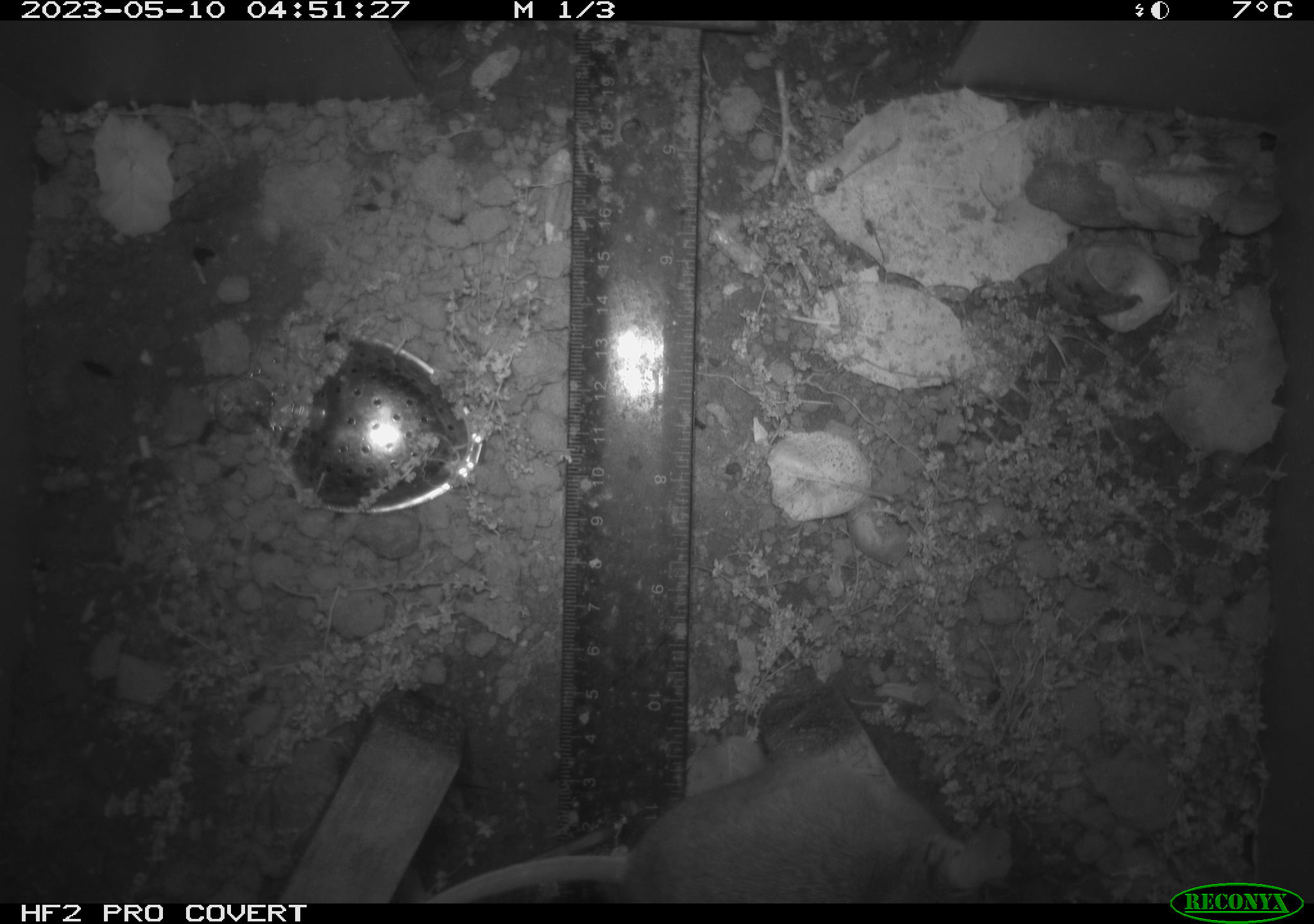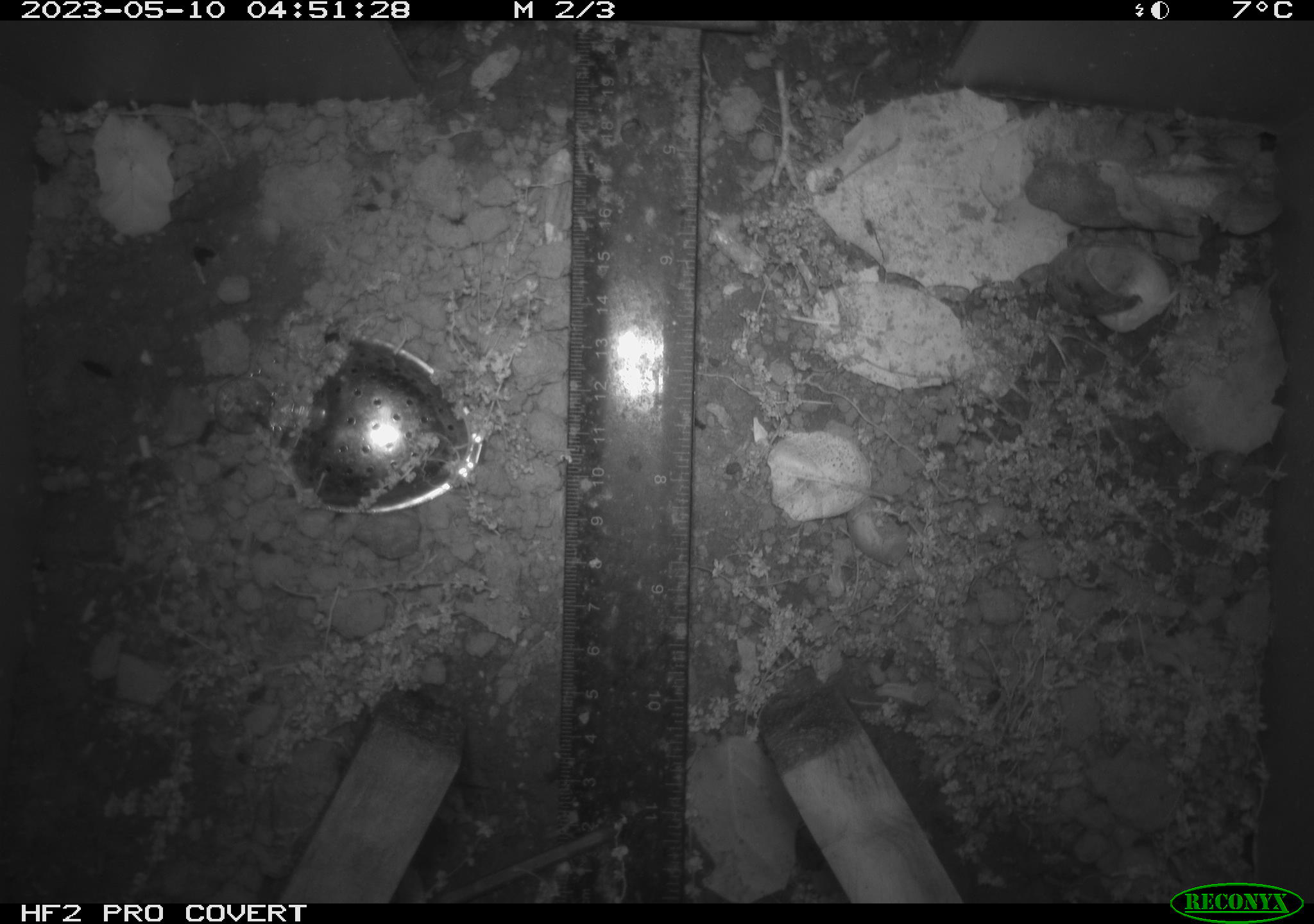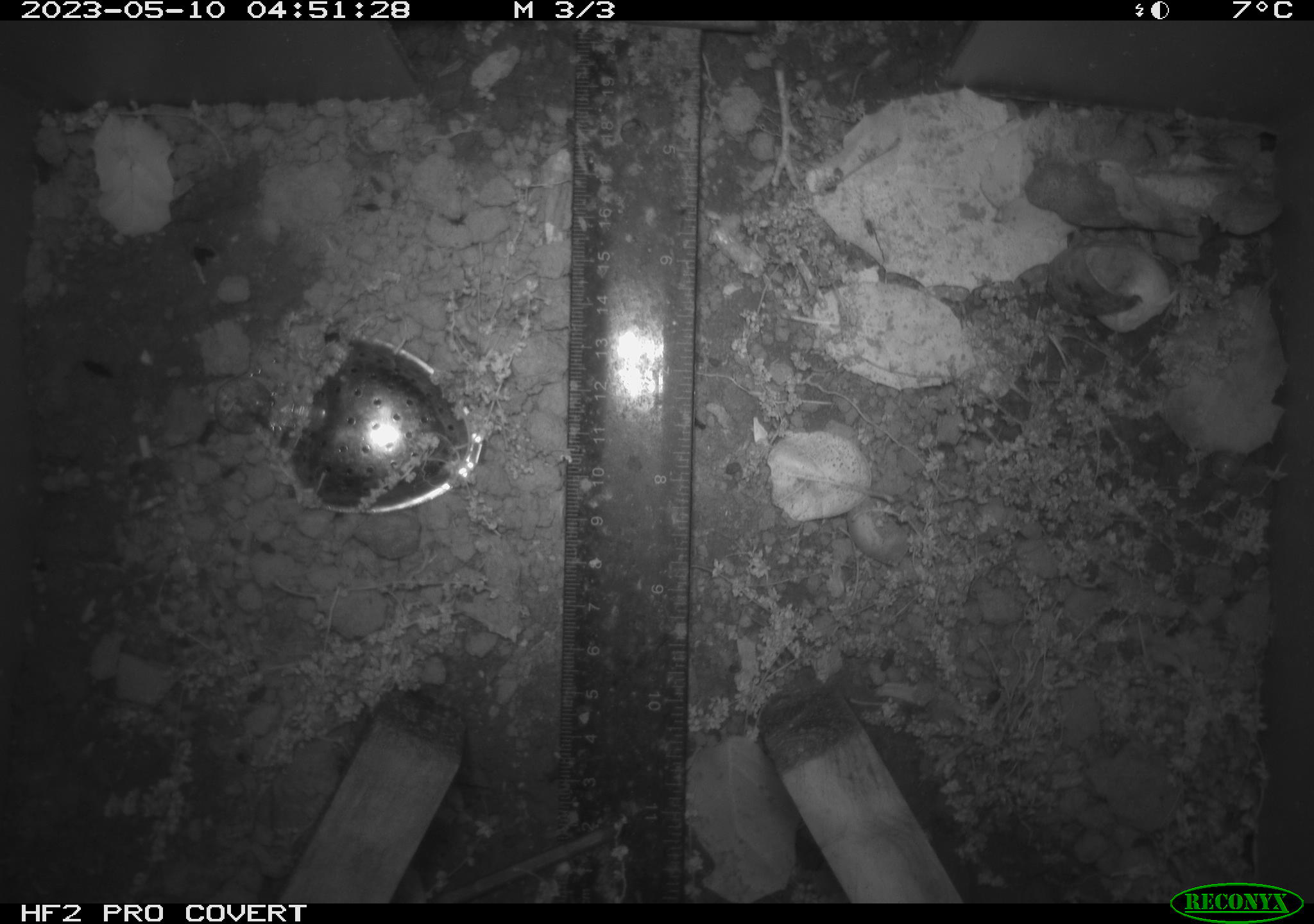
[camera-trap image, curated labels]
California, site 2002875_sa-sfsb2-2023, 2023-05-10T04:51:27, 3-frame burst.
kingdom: Animalia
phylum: Chordata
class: Mammalia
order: Rodentia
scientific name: Rodentia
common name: mouse species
Mouse species (Rodentia).